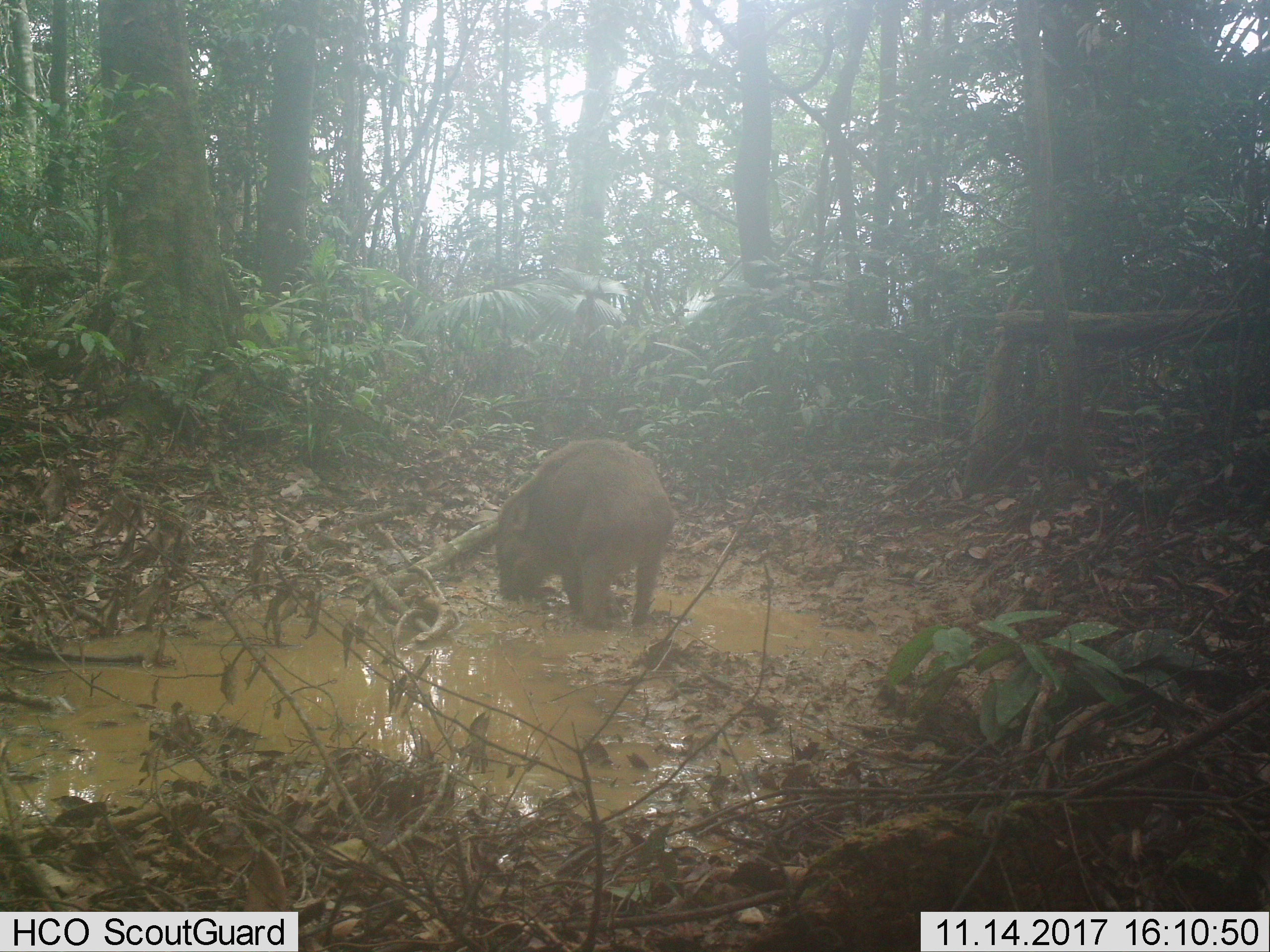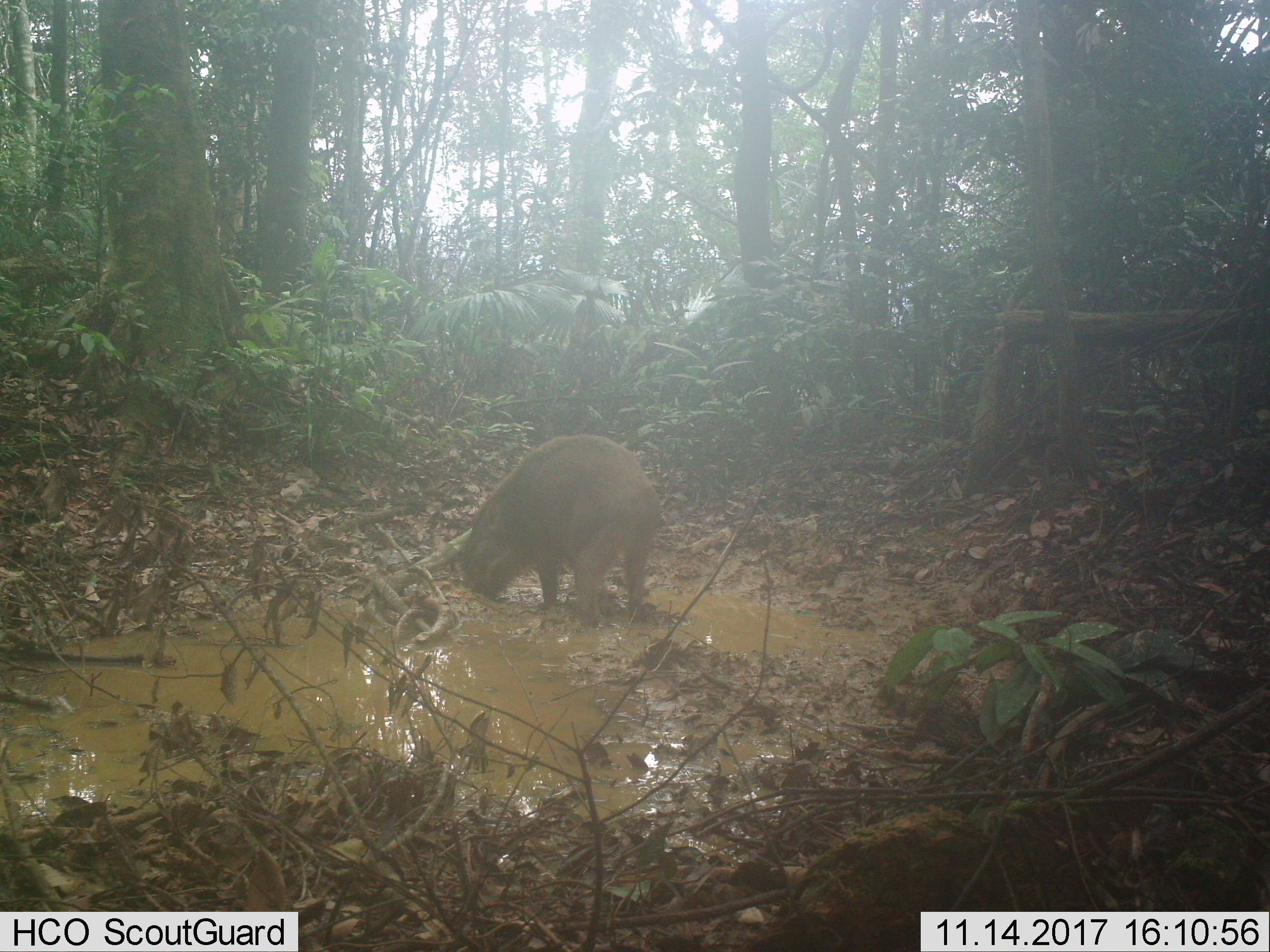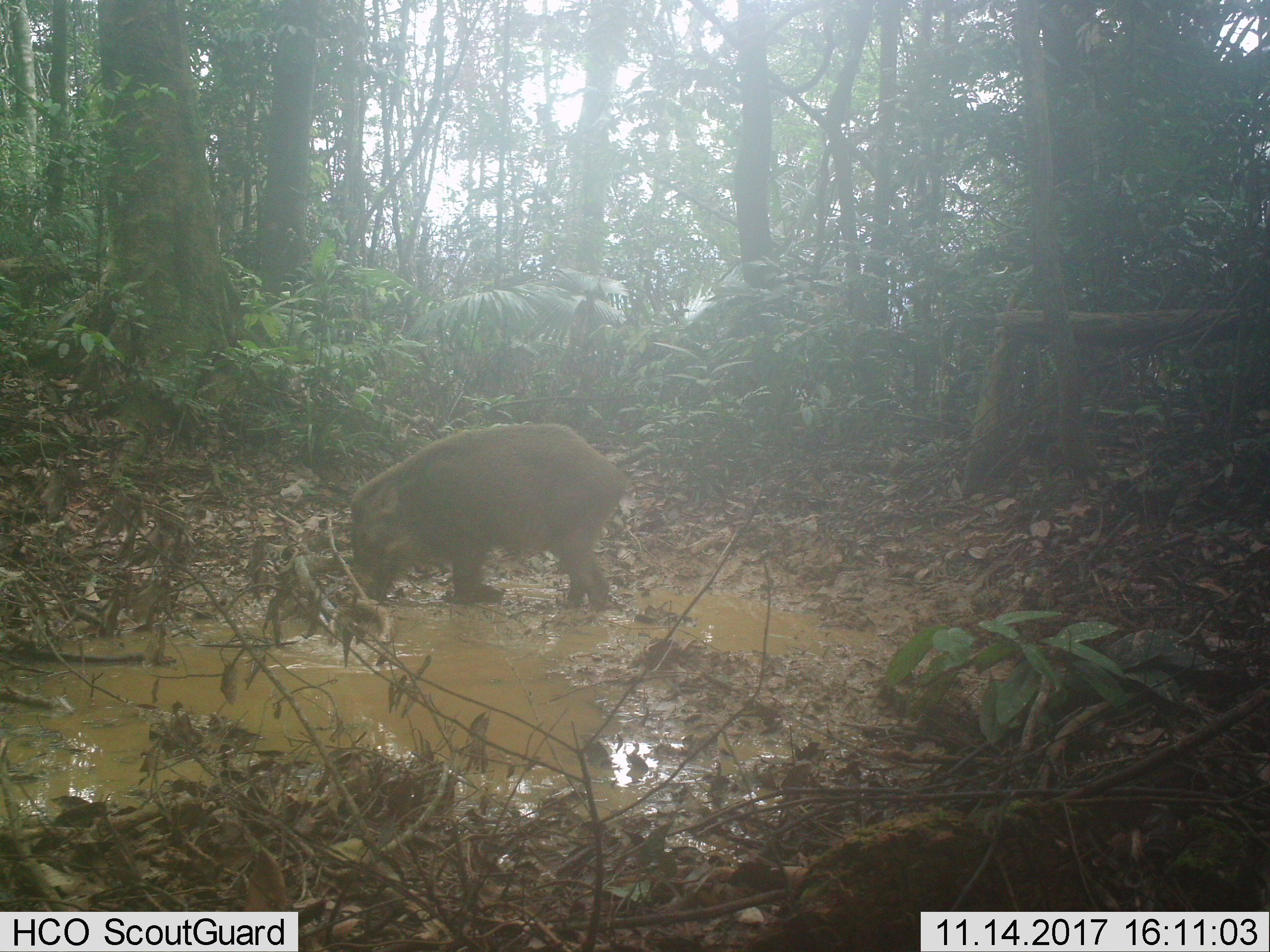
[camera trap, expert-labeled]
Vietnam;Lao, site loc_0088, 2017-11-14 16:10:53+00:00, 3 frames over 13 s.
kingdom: Animalia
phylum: Chordata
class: Mammalia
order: Artiodactyla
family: Suidae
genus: Sus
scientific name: Sus scrofa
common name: eurasian wild pig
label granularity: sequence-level